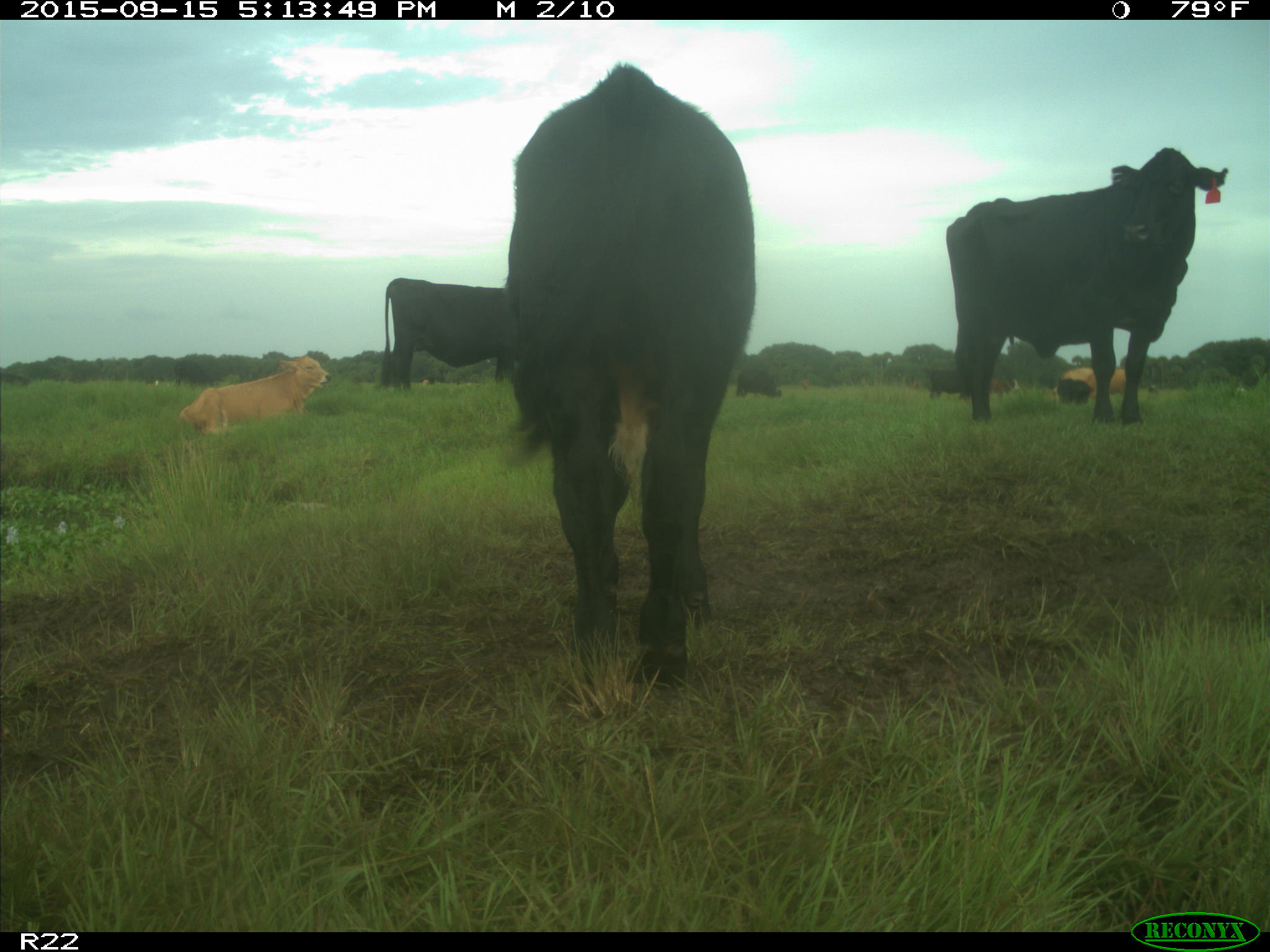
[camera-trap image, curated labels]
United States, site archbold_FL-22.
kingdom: Animalia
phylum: Chordata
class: Mammalia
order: Artiodactyla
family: Bovidae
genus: Bos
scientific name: Bos taurus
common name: domestic cow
Bos taurus (domestic cow).